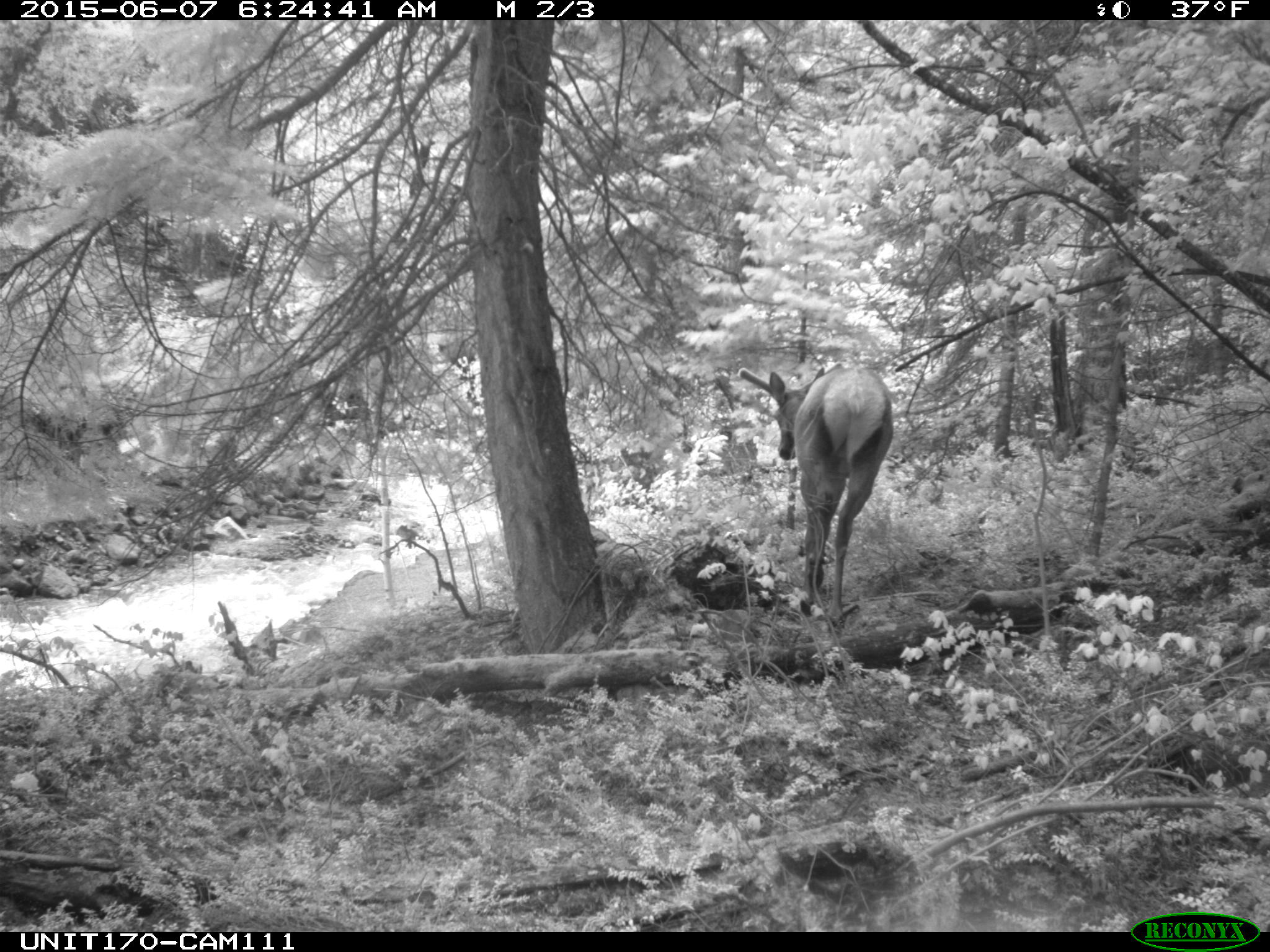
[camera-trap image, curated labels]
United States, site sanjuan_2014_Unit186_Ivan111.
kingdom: Animalia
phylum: Chordata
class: Mammalia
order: Artiodactyla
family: Cervidae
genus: Cervus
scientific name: Cervus elaphus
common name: red deer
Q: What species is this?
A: Cervus elaphus (red deer).